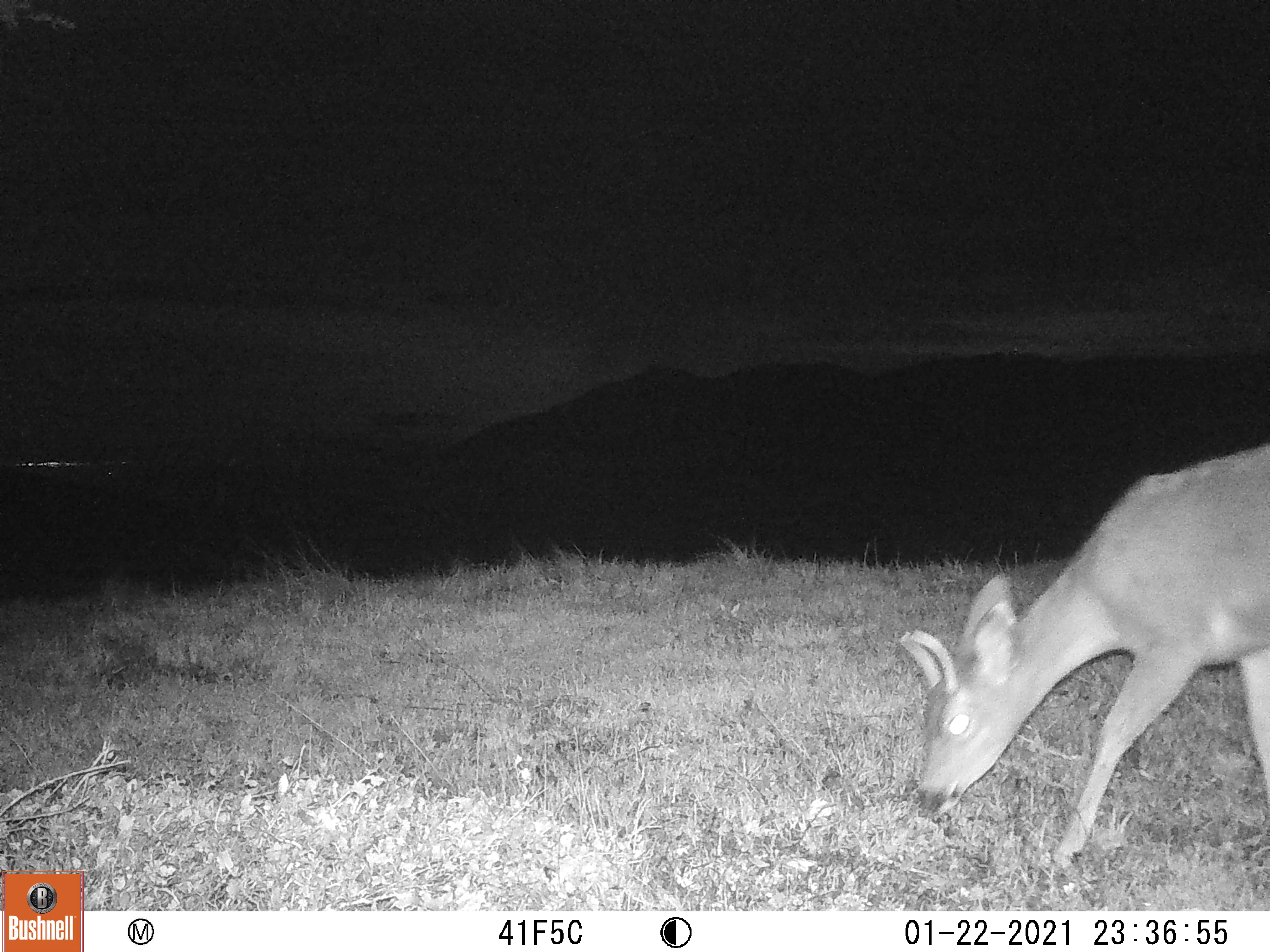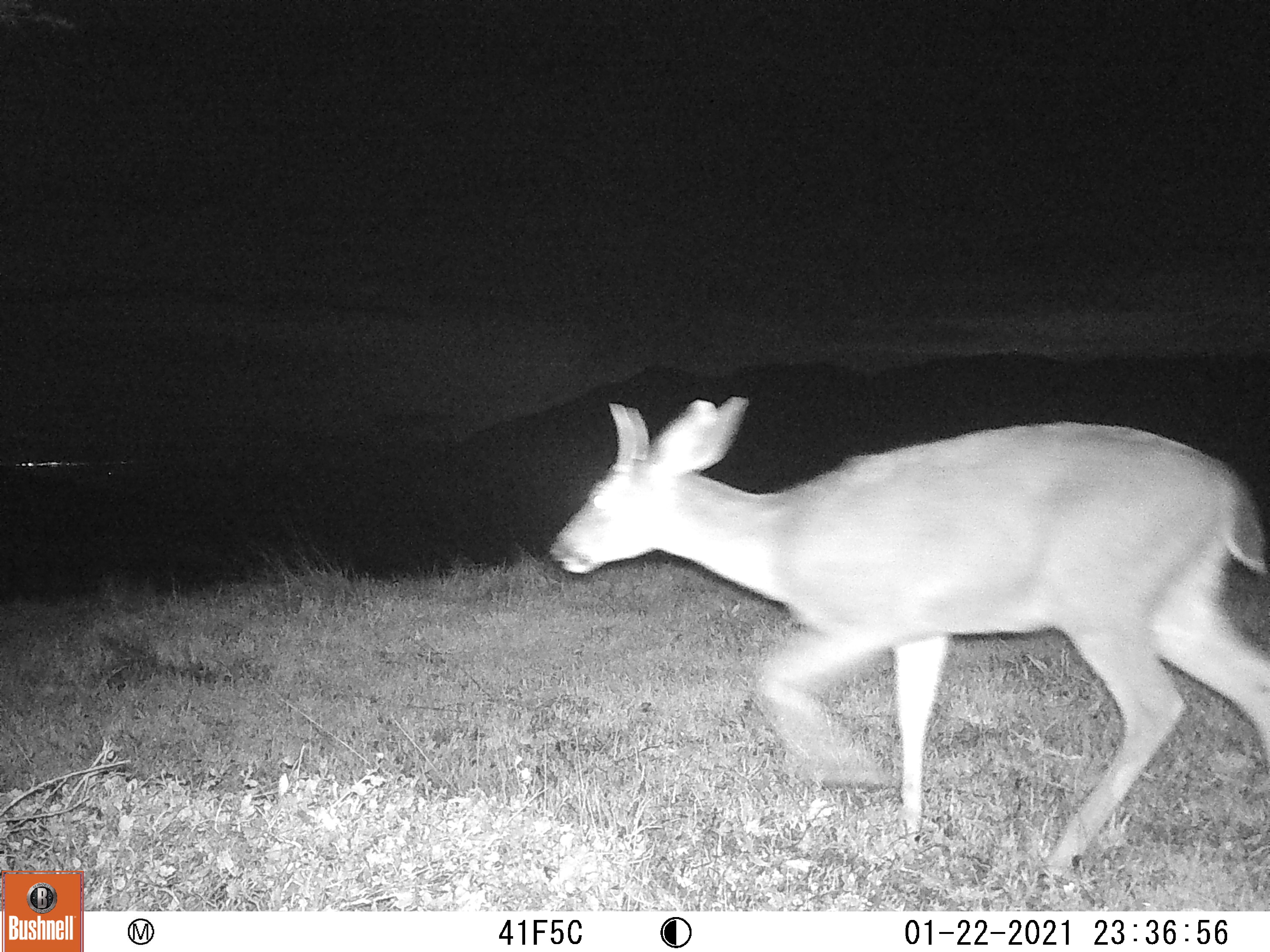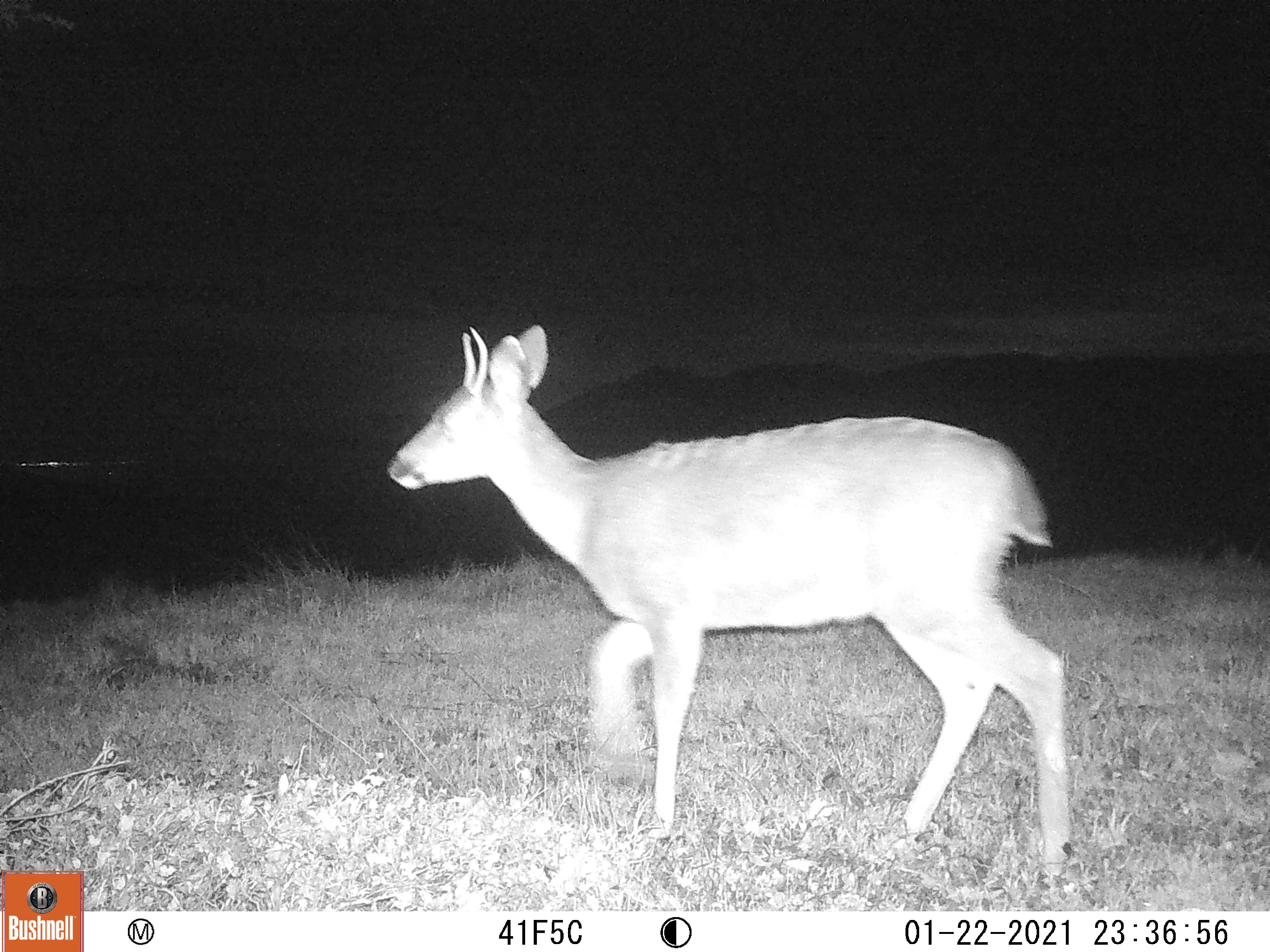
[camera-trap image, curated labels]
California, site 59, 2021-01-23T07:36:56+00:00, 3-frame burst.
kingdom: Animalia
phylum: Chordata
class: Mammalia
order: Artiodactyla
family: Cervidae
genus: Odocoileus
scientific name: Odocoileus hemionus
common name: mule deer